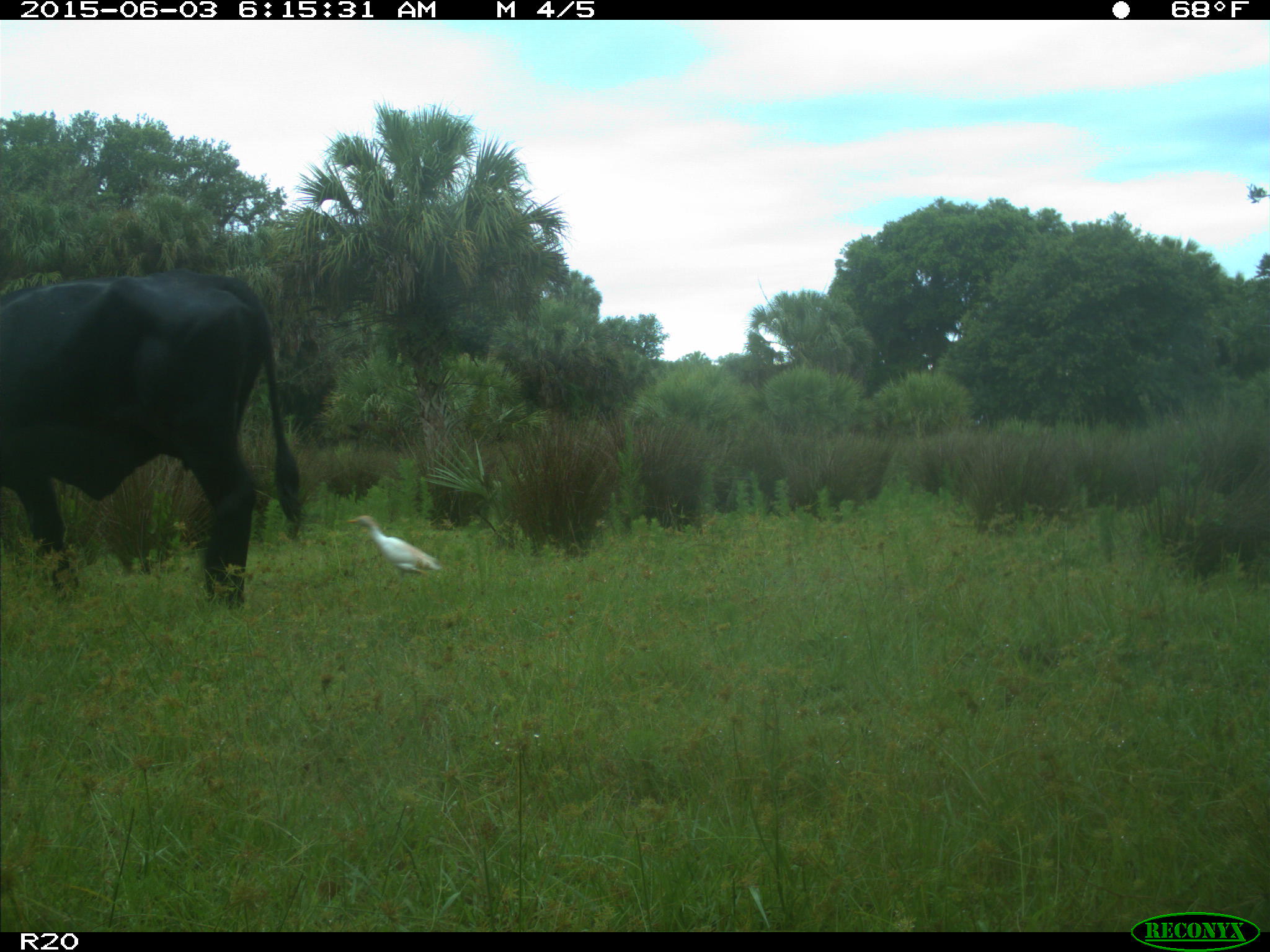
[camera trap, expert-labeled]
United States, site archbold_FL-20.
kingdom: Animalia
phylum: Chordata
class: Mammalia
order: Artiodactyla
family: Bovidae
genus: Bos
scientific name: Bos taurus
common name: domestic cow